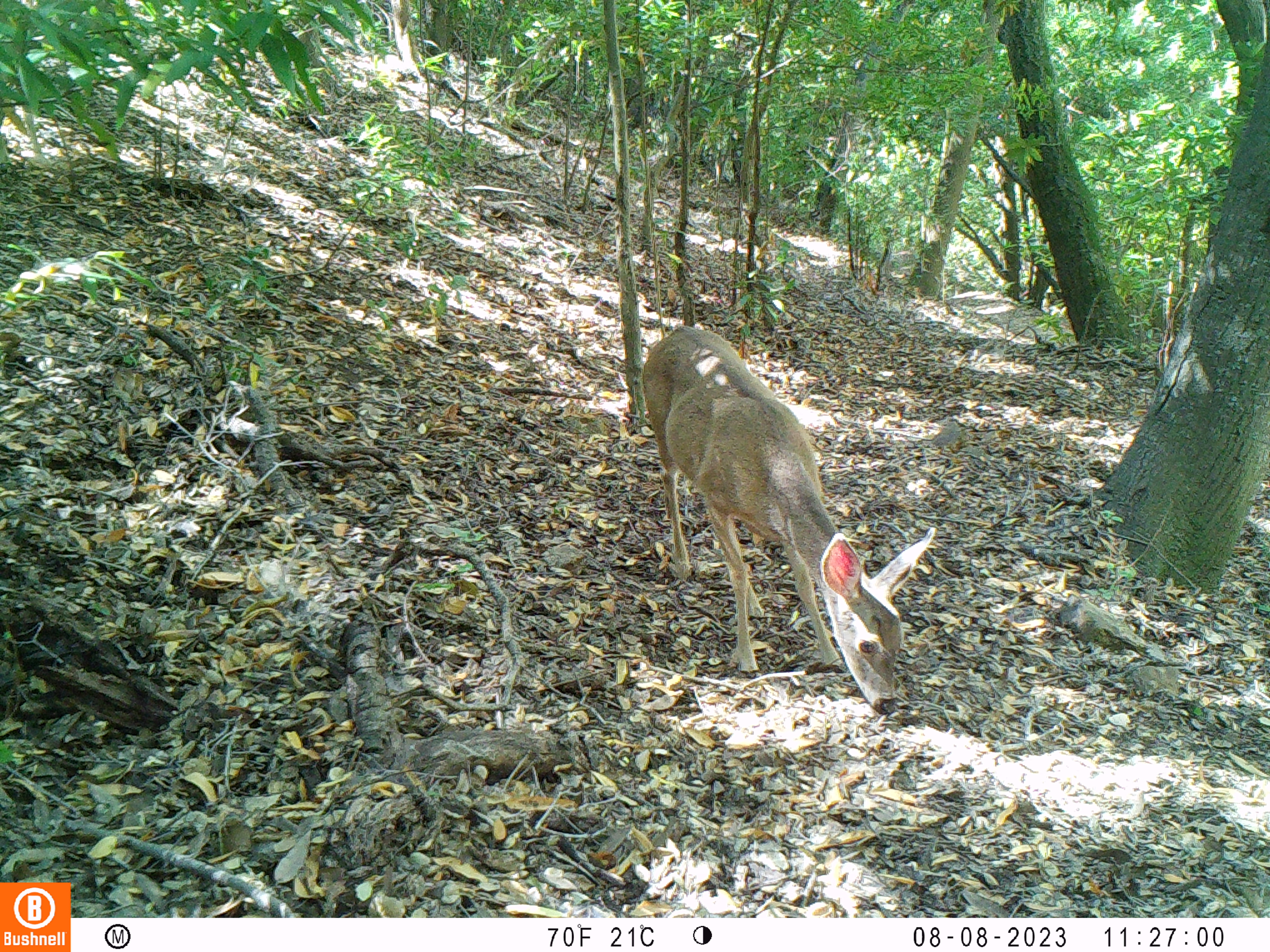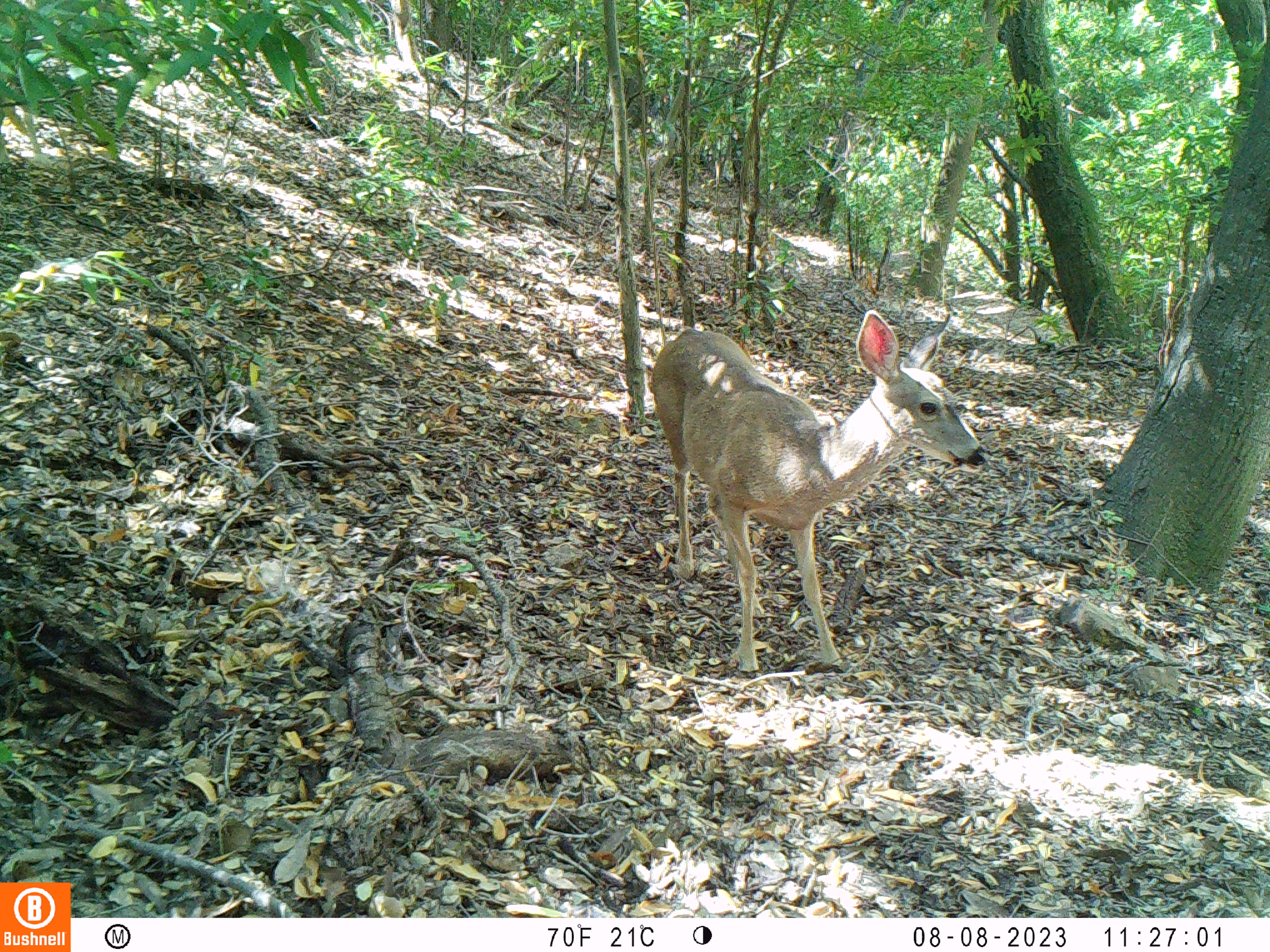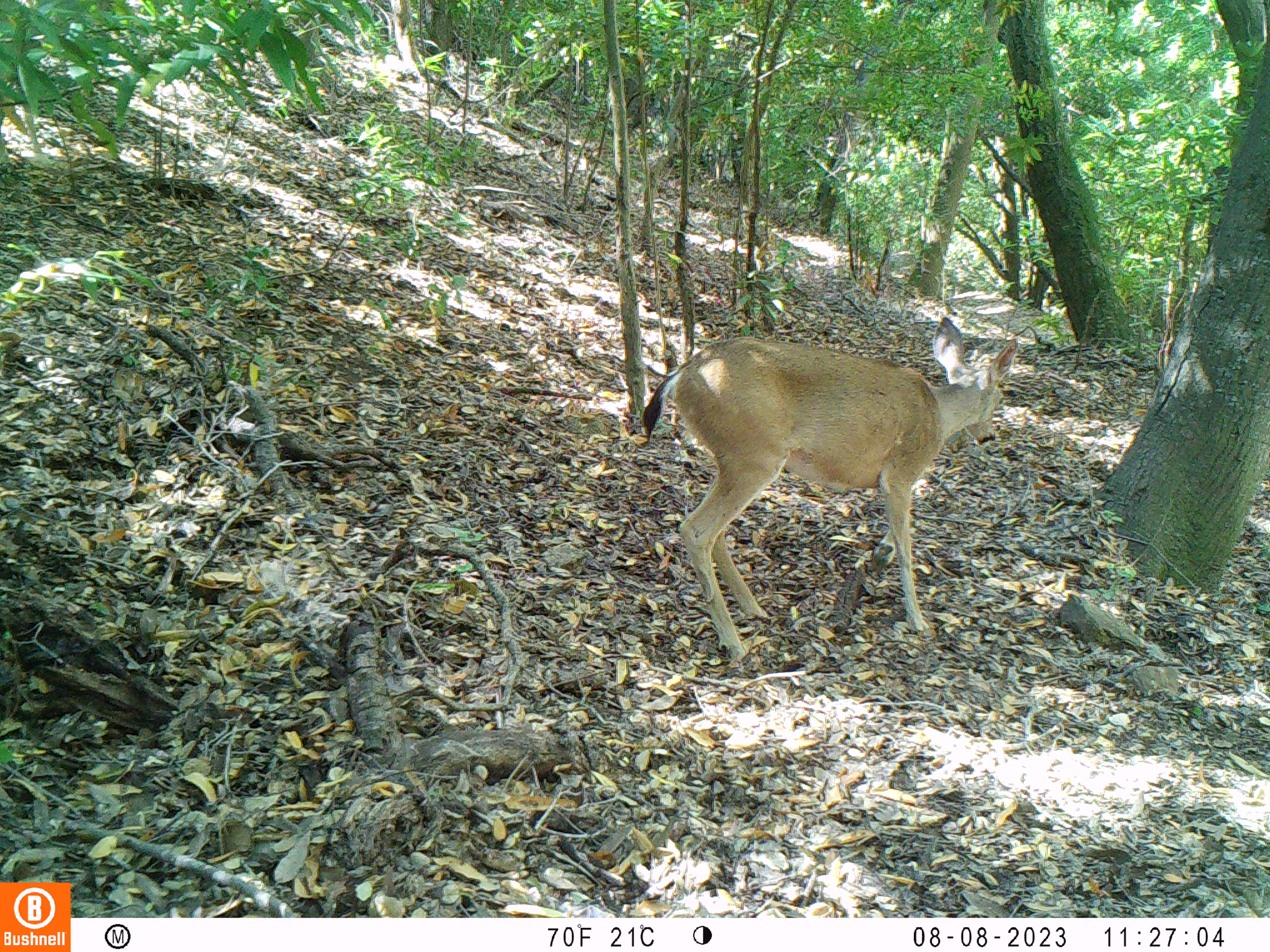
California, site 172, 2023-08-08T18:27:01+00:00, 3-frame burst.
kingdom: Animalia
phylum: Chordata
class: Mammalia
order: Artiodactyla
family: Cervidae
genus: Odocoileus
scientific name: Odocoileus hemionus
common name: mule deer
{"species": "mule deer (Odocoileus hemionus)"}